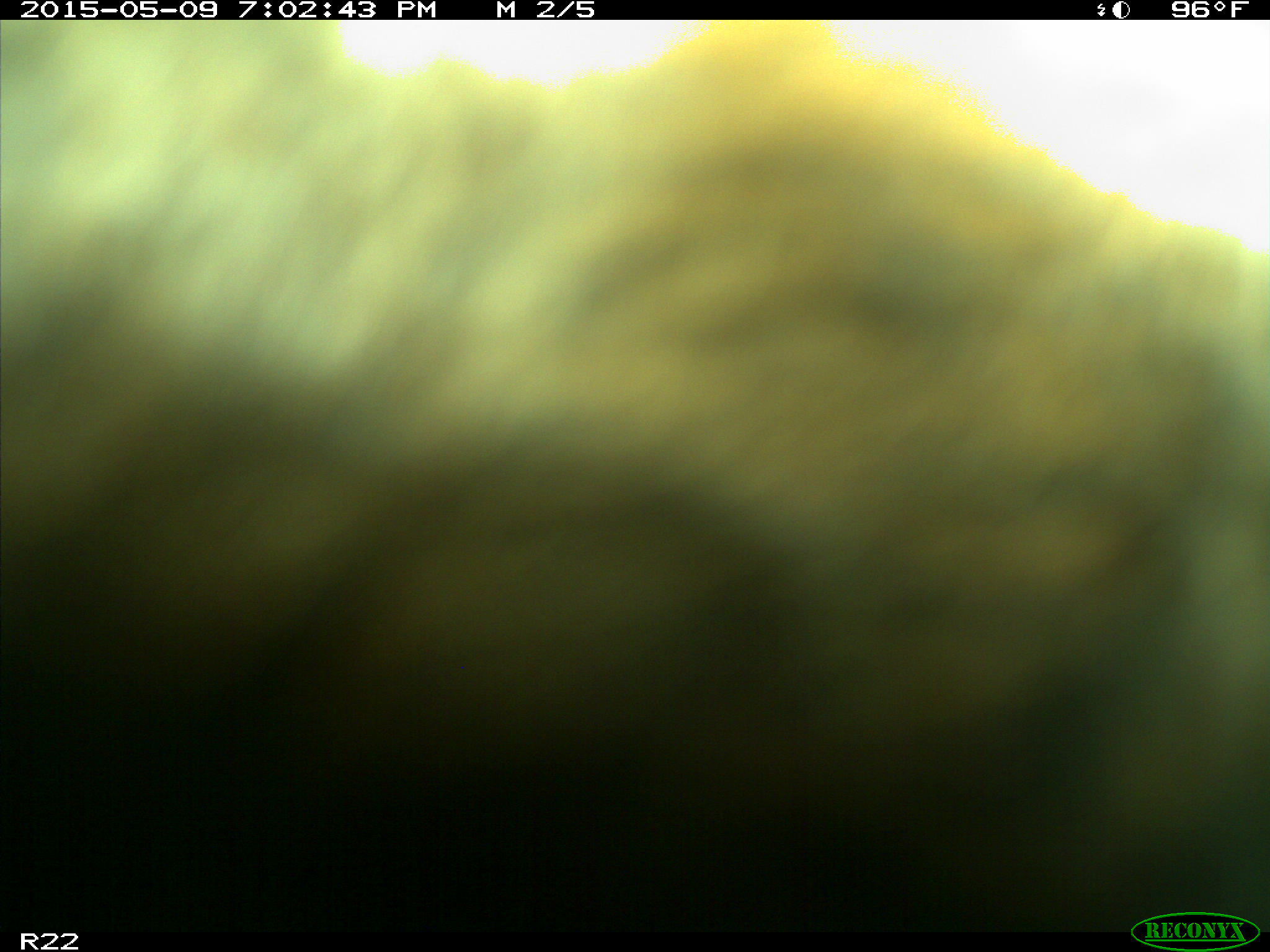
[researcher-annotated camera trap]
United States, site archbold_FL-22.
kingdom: Animalia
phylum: Chordata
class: Mammalia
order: Artiodactyla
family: Bovidae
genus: Bos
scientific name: Bos taurus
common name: domestic cow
Bos taurus (domestic cow).